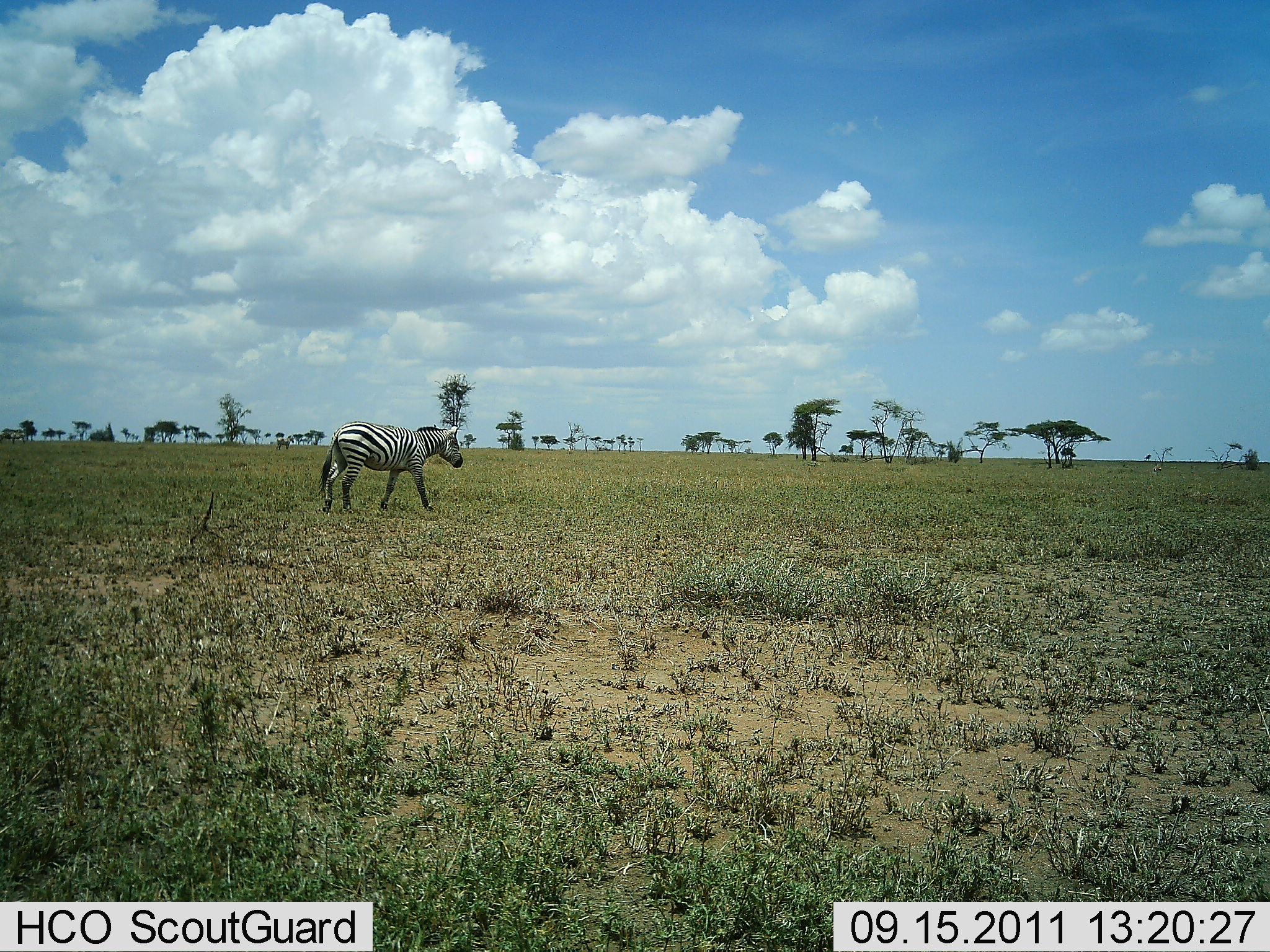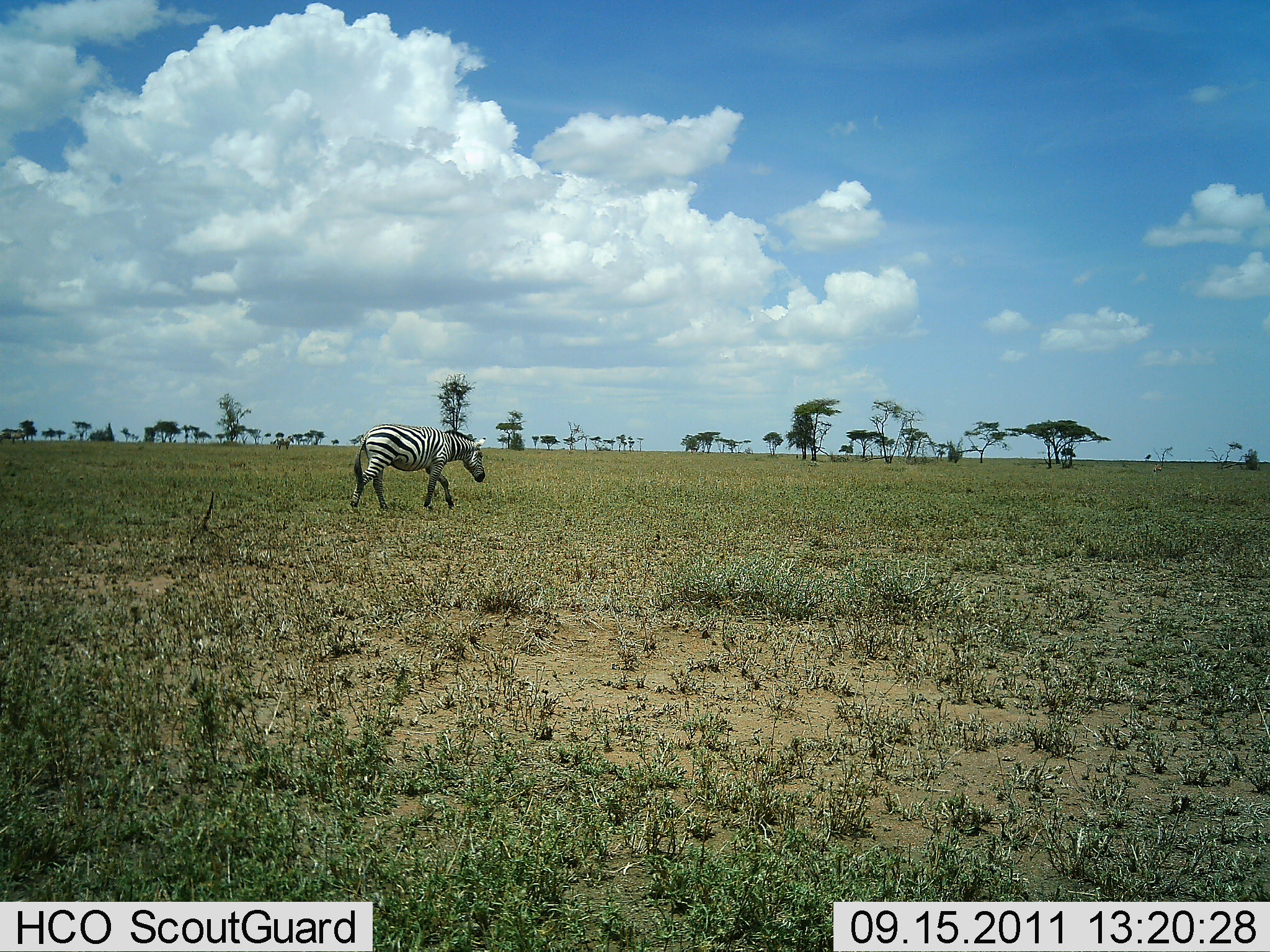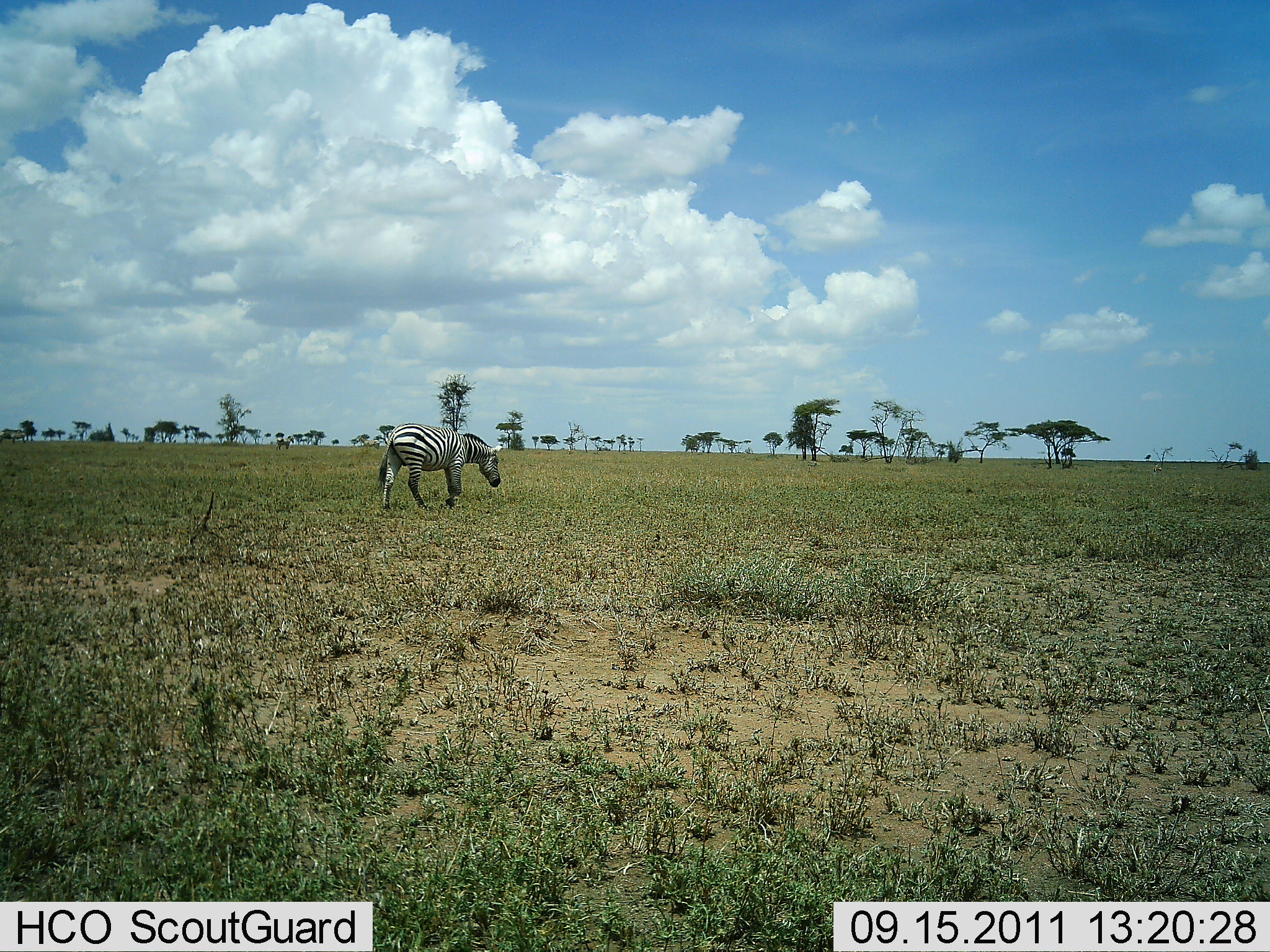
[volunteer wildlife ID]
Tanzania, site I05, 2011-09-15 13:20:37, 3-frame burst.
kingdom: Animalia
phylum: Chordata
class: Mammalia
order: Perissodactyla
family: Equidae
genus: Equus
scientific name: Equus quagga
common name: plains zebra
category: zebra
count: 1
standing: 5%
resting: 0%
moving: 100%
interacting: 0%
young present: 0%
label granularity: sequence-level